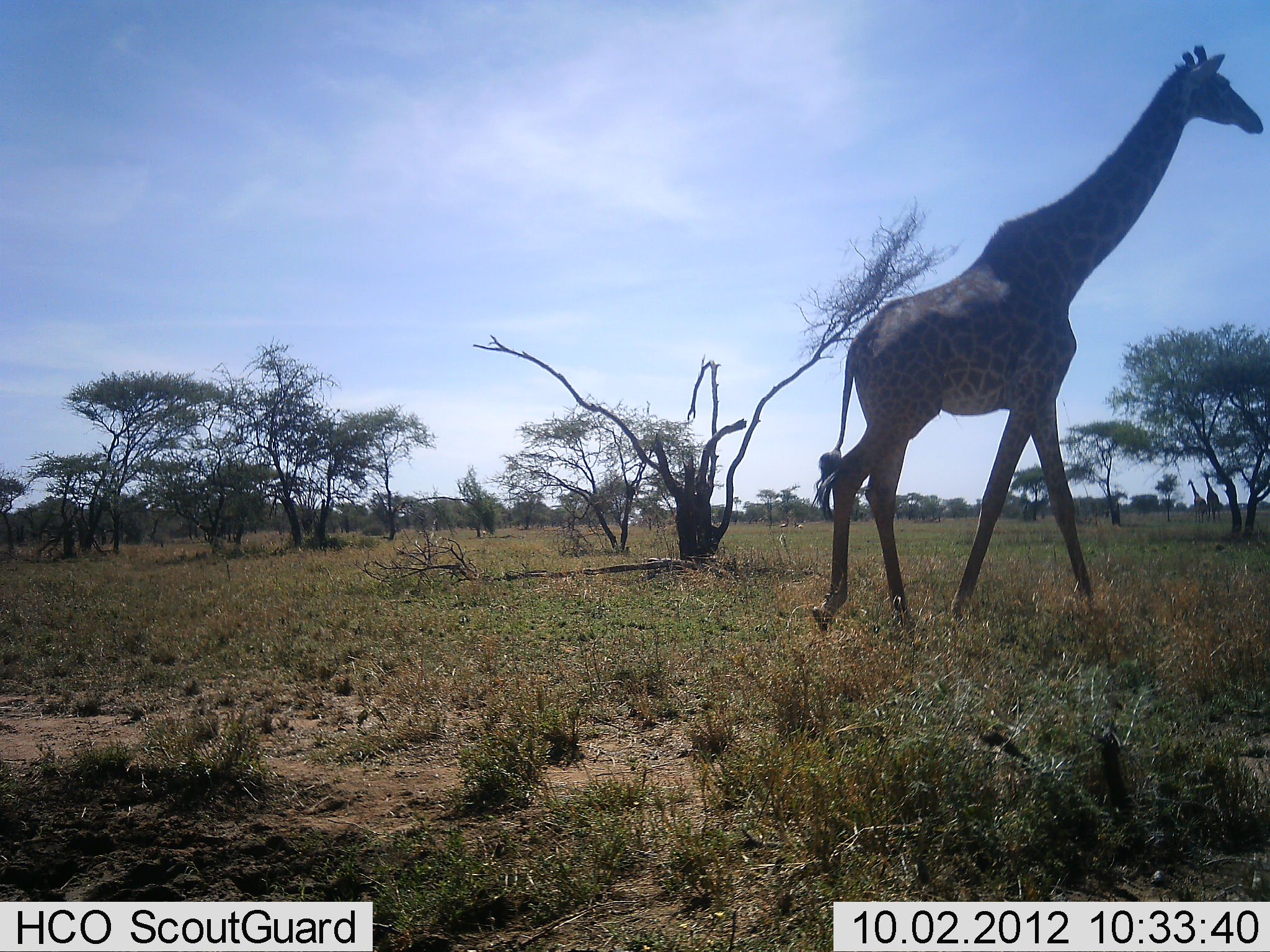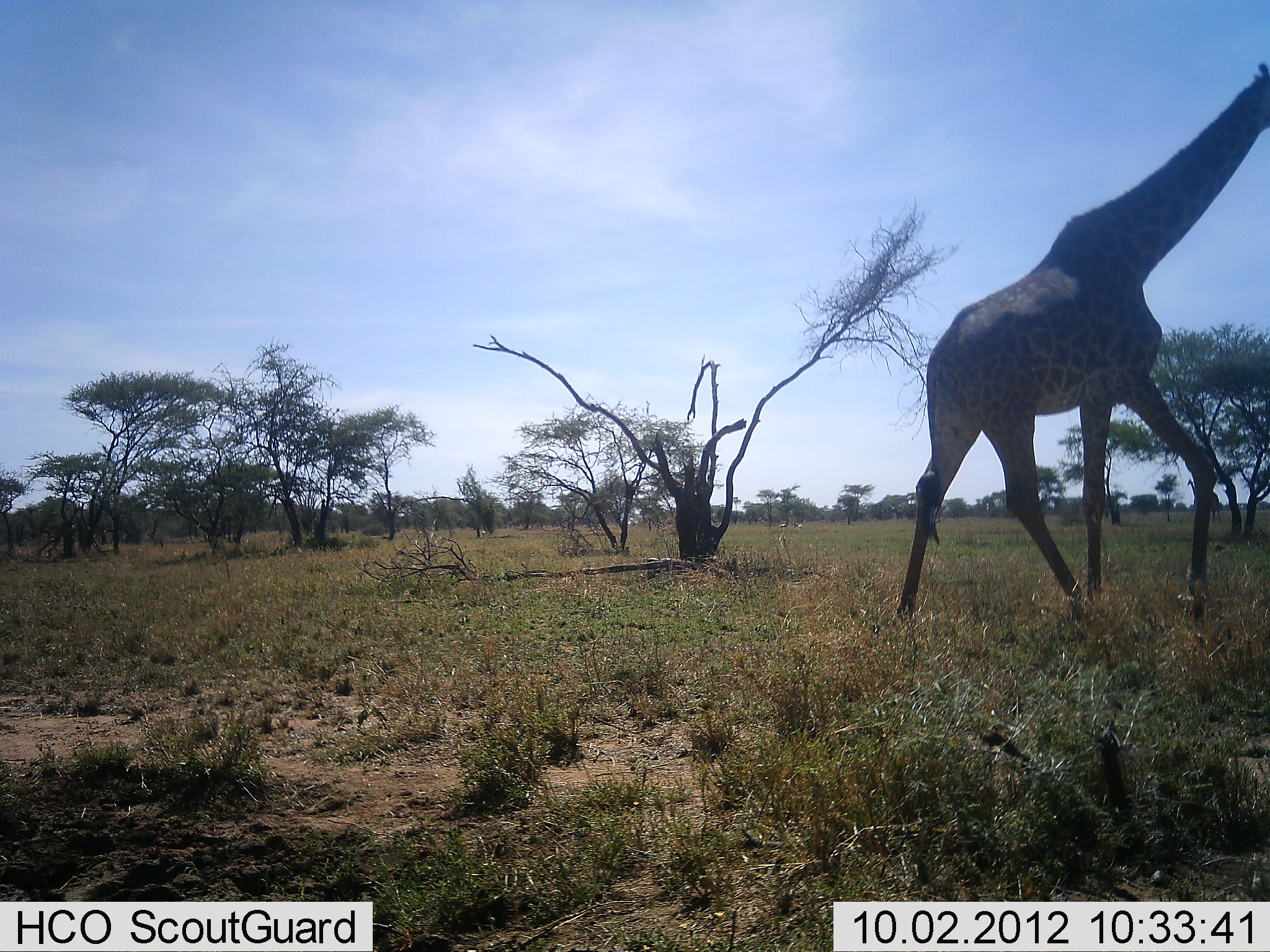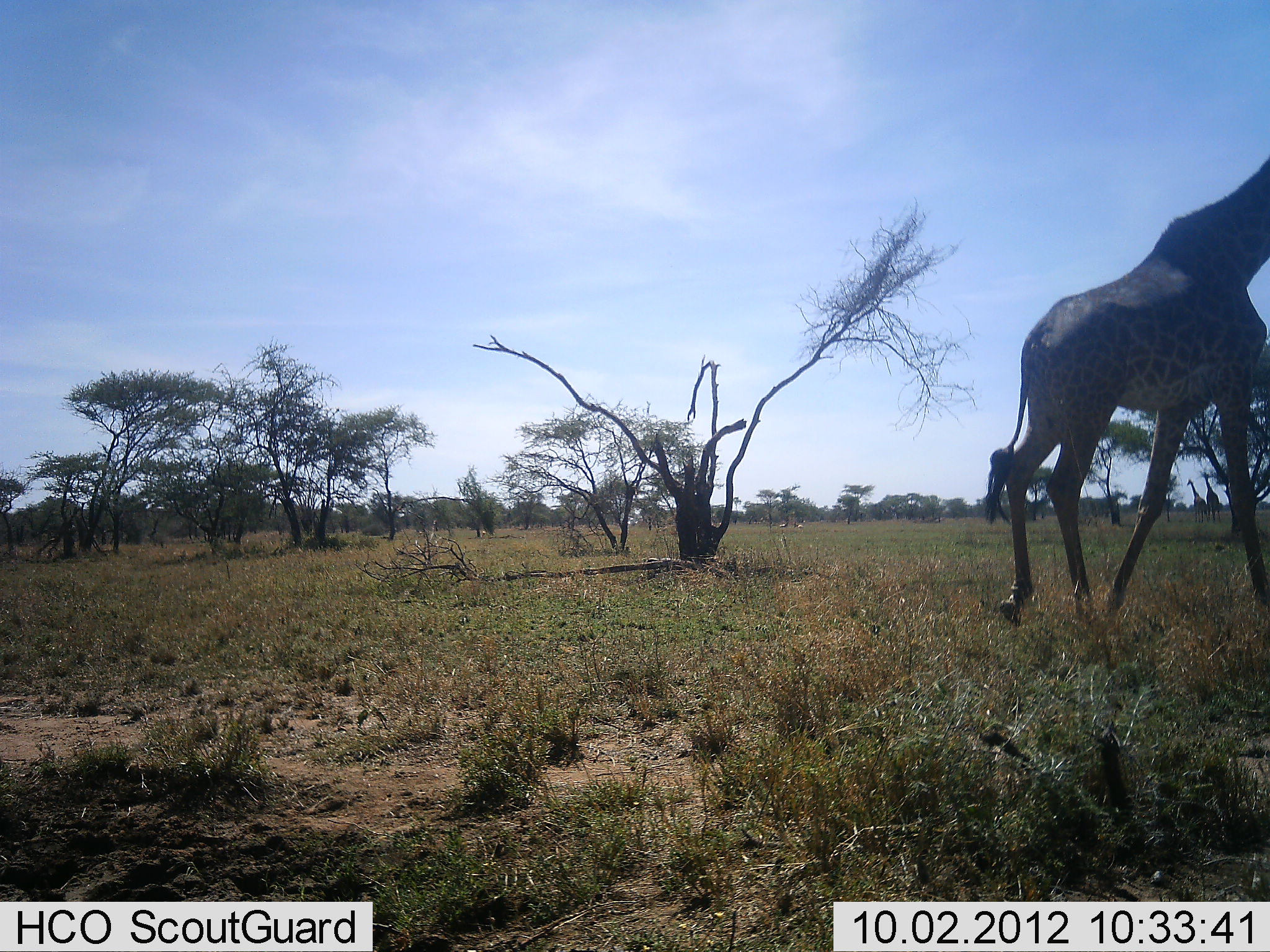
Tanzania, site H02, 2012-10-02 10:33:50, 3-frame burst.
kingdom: Animalia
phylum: Chordata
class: Mammalia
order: Artiodactyla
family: Giraffidae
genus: Giraffa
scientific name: Giraffa camelopardalis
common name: giraffe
Giraffe (Giraffa camelopardalis), count 1. Behavior (volunteer vote fractions): standing 20%, resting 0%, moving 90%, interacting 0%. Young present (vote fraction): 0%. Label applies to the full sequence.